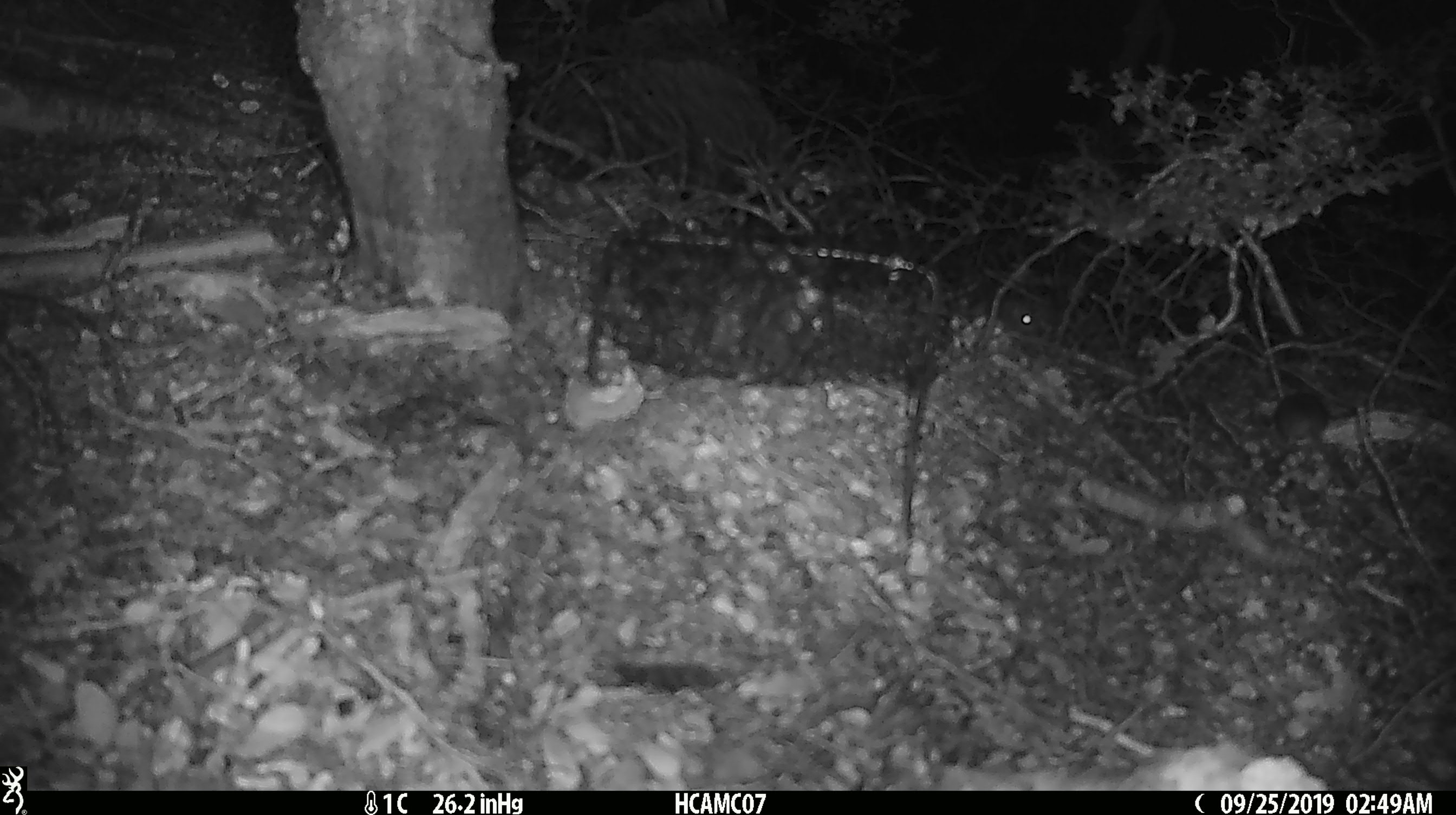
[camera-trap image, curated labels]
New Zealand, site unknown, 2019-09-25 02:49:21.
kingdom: Animalia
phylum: Chordata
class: Mammalia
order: Rodentia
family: Muridae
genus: Mus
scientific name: Mus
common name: mouse